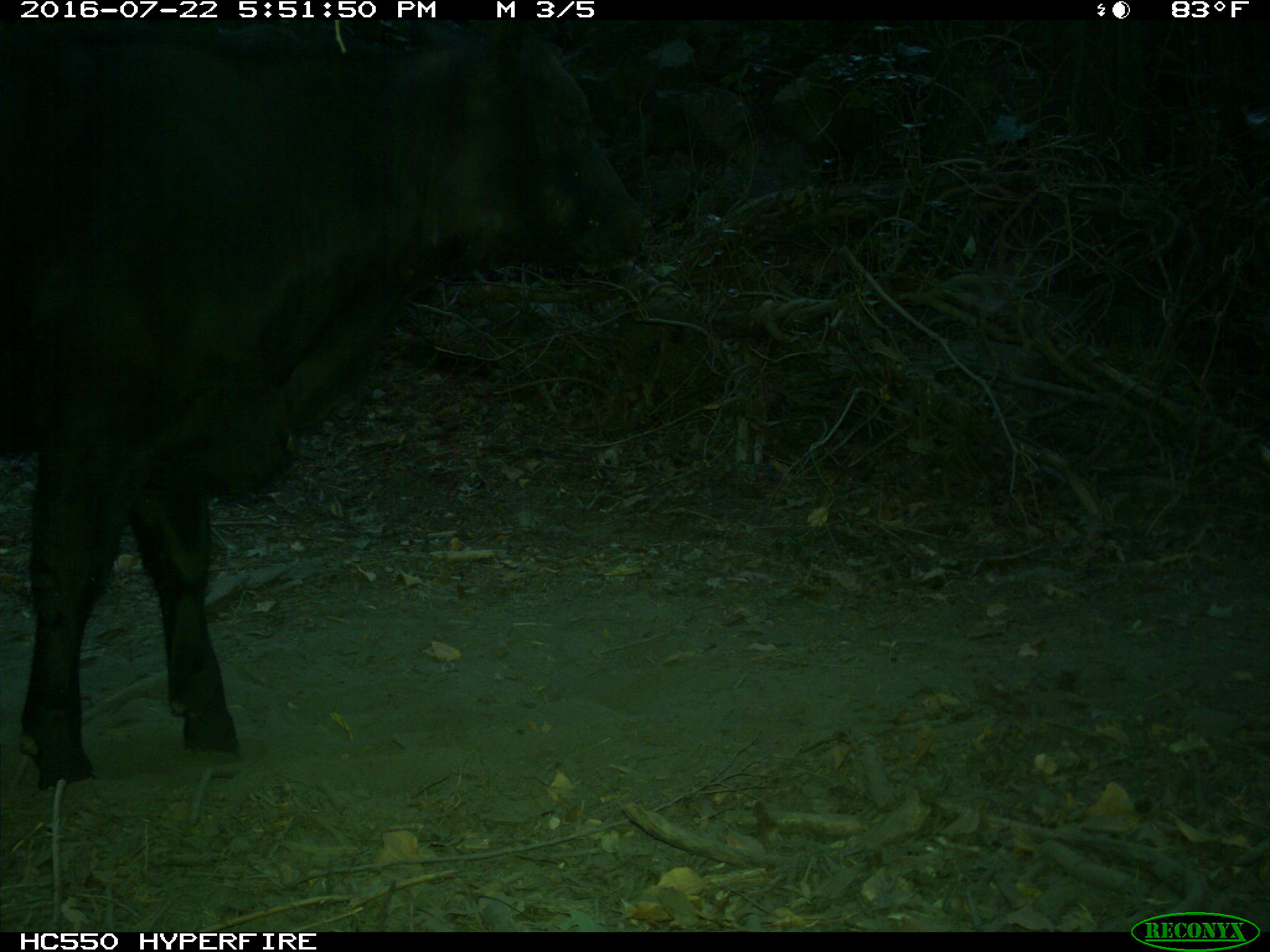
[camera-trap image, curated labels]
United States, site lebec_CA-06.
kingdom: Animalia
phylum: Chordata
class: Mammalia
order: Artiodactyla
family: Bovidae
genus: Bos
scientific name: Bos taurus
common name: domestic cow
Bos taurus (domestic cow).